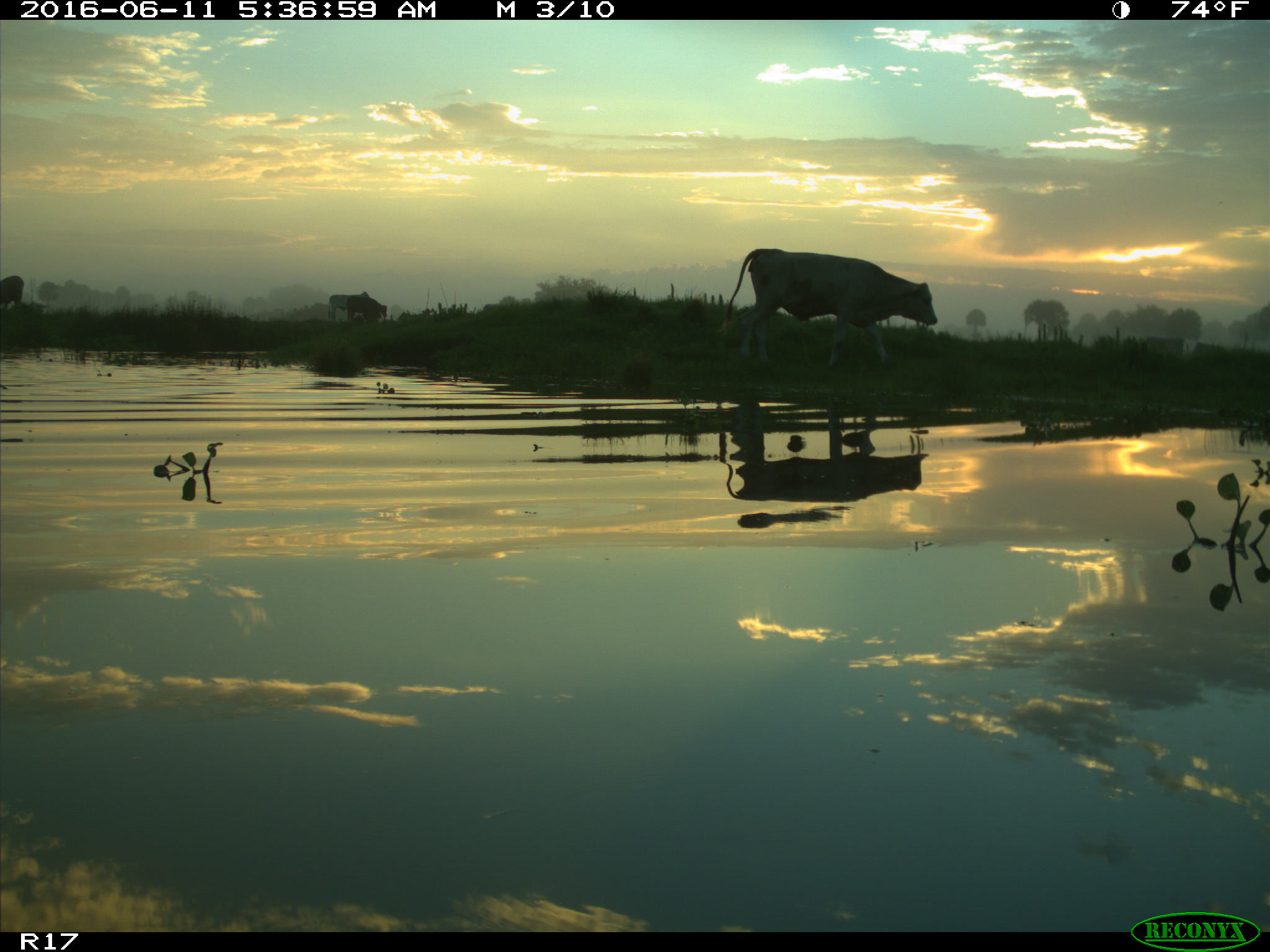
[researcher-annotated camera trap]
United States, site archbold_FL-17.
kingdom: Animalia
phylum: Chordata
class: Mammalia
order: Artiodactyla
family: Bovidae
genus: Bos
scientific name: Bos taurus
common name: domestic cow